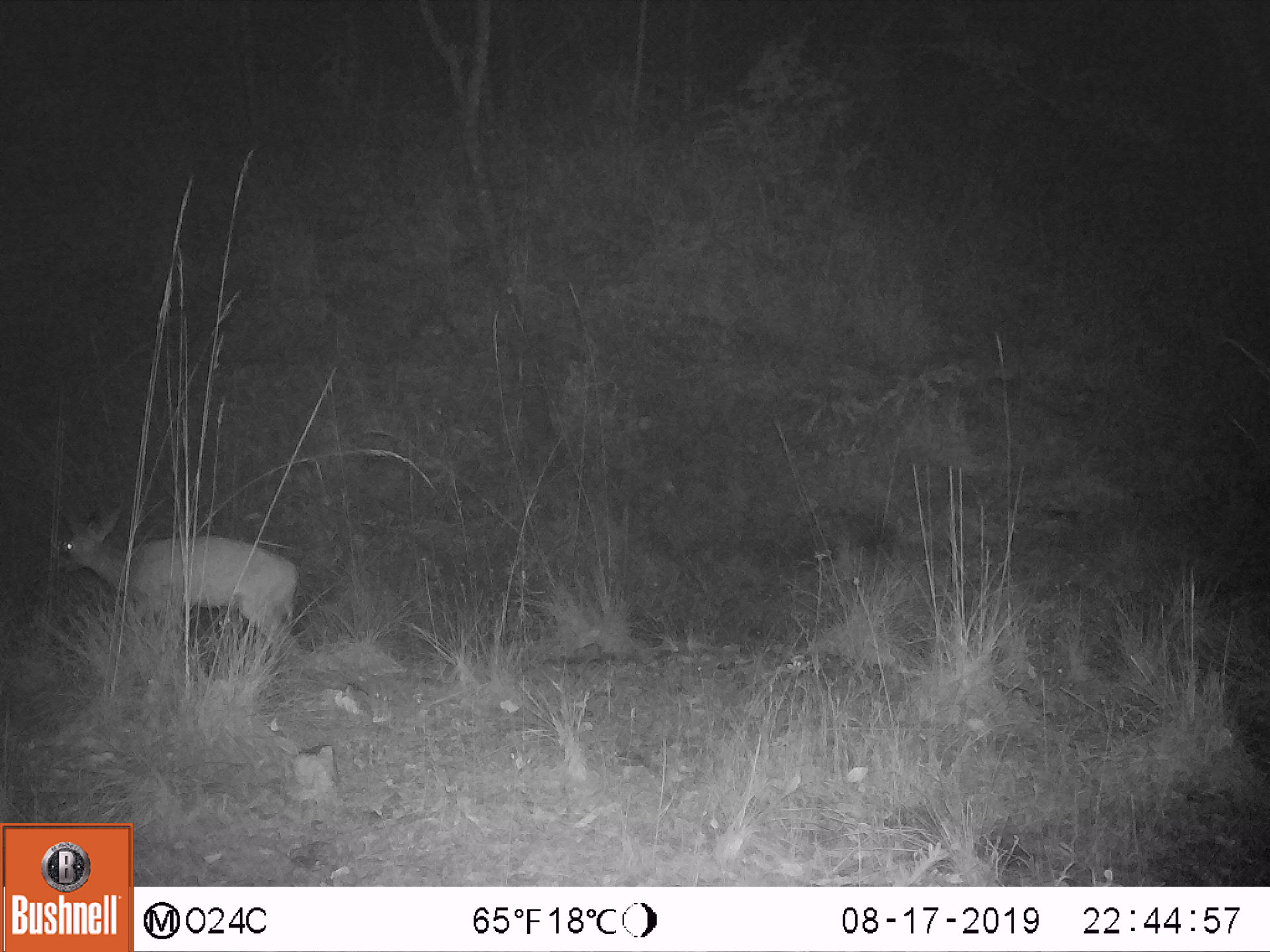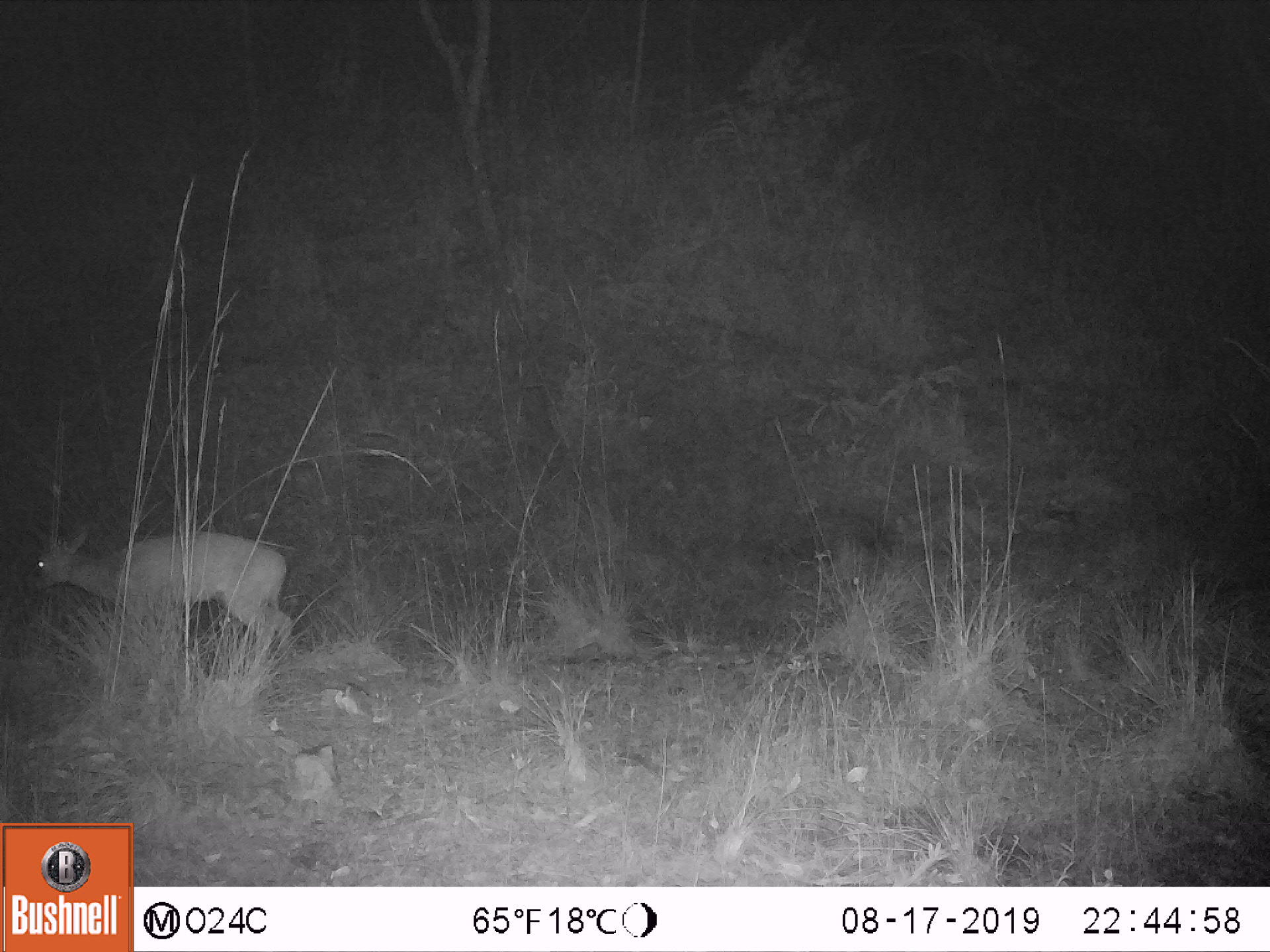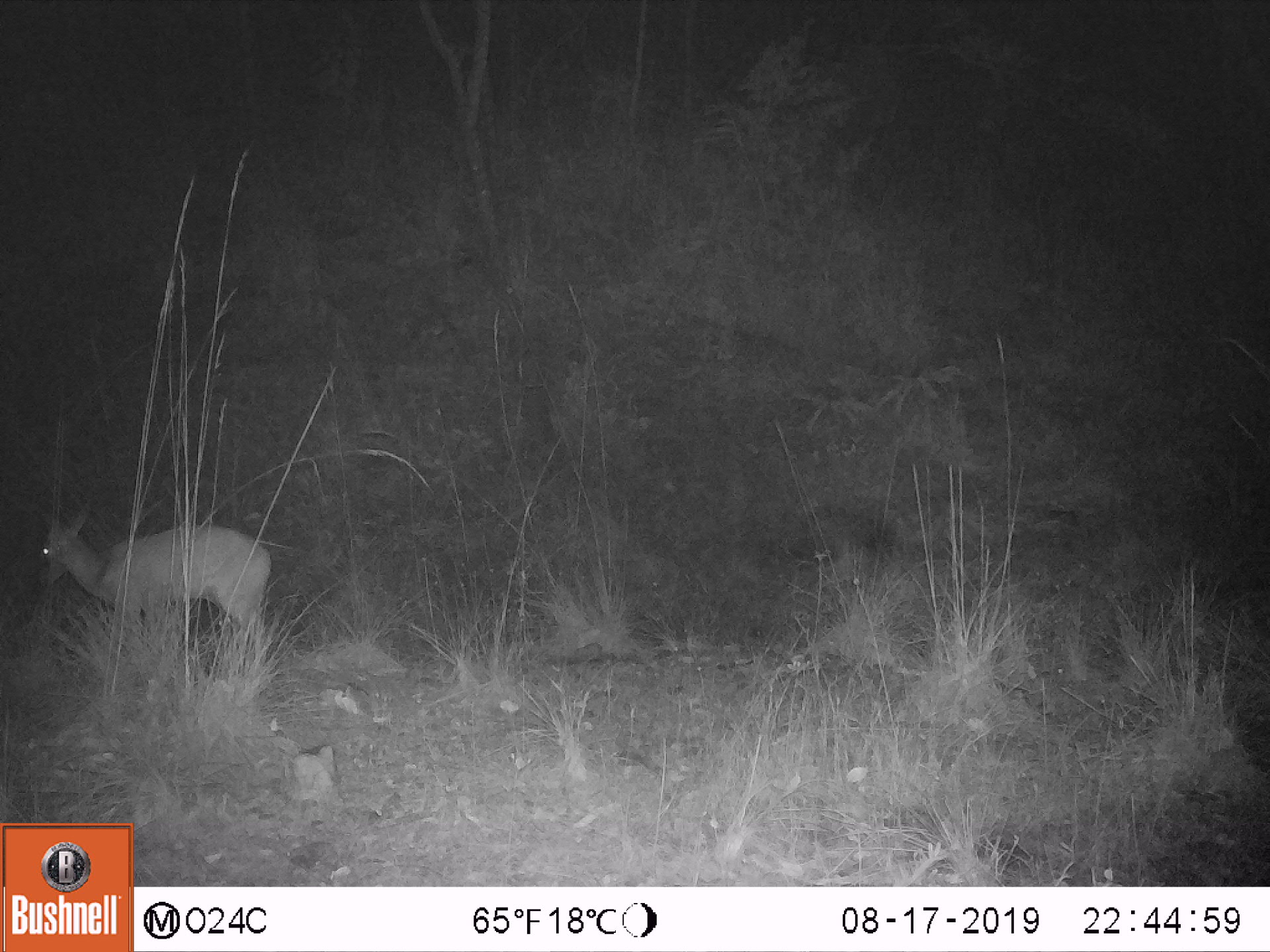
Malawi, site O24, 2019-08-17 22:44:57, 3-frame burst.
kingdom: Animalia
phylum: Chordata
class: Mammalia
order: Artiodactyla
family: Bovidae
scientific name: Antilopinae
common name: small antelope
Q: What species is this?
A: Small antelope (Antilopinae).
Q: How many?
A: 1.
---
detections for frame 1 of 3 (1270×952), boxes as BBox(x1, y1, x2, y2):
small antelope: BBox(43, 490, 309, 695)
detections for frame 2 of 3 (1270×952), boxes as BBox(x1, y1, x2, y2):
small antelope: BBox(18, 514, 303, 684)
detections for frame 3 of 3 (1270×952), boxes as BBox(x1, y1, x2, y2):
small antelope: BBox(32, 490, 287, 682)